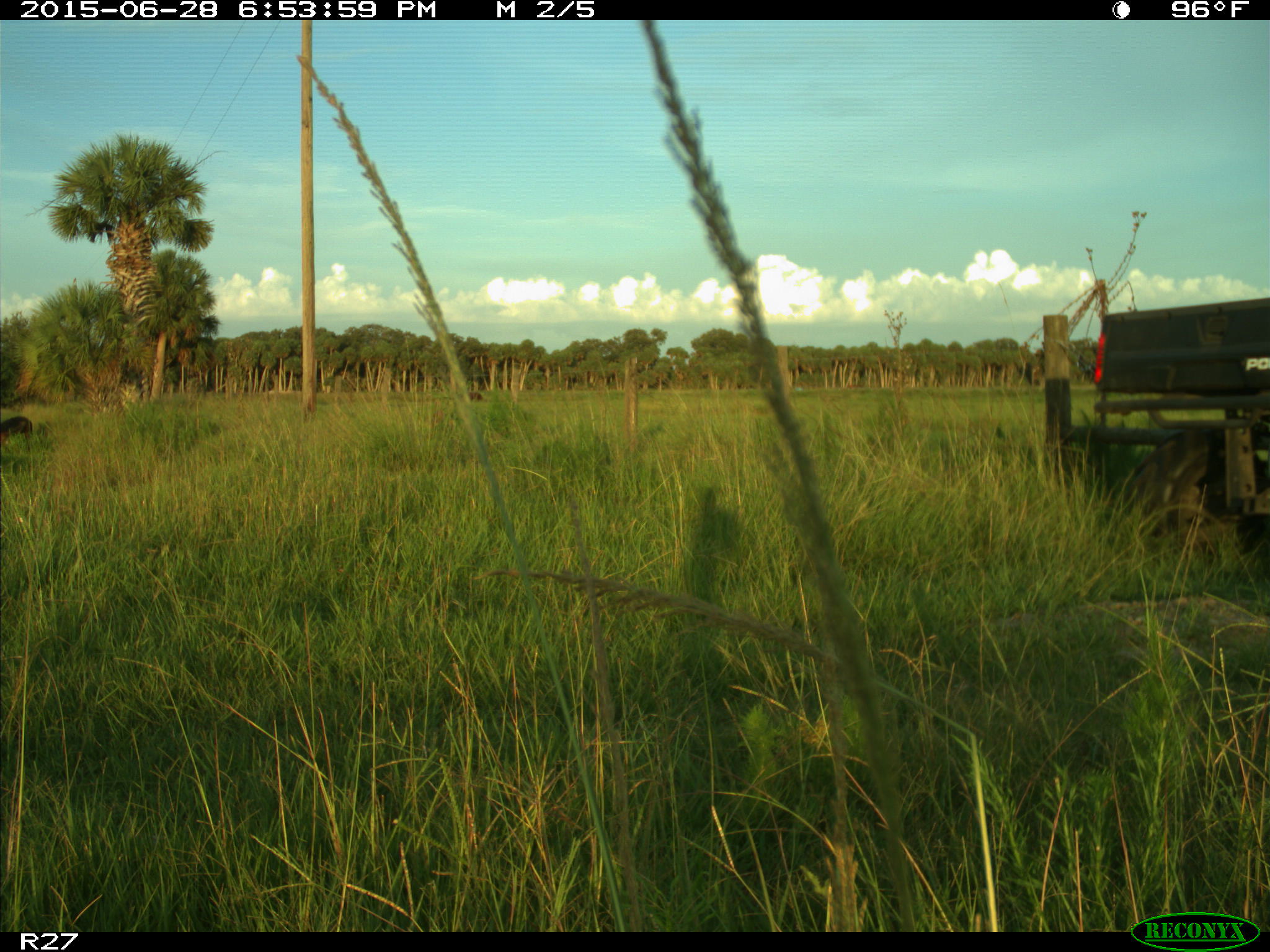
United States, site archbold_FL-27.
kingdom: Animalia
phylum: Chordata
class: Mammalia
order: Artiodactyla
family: Bovidae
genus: Bos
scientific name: Bos taurus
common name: domestic cow